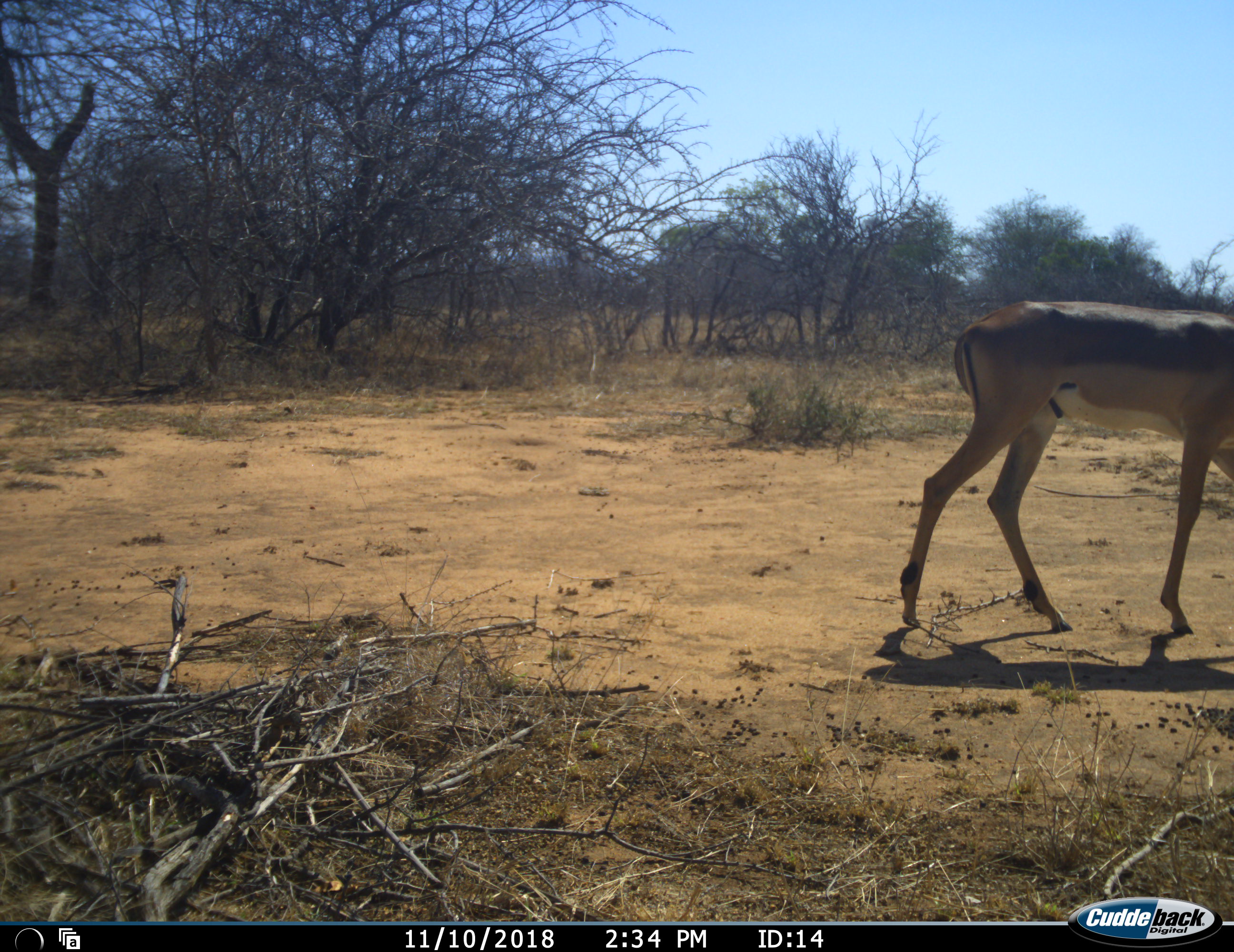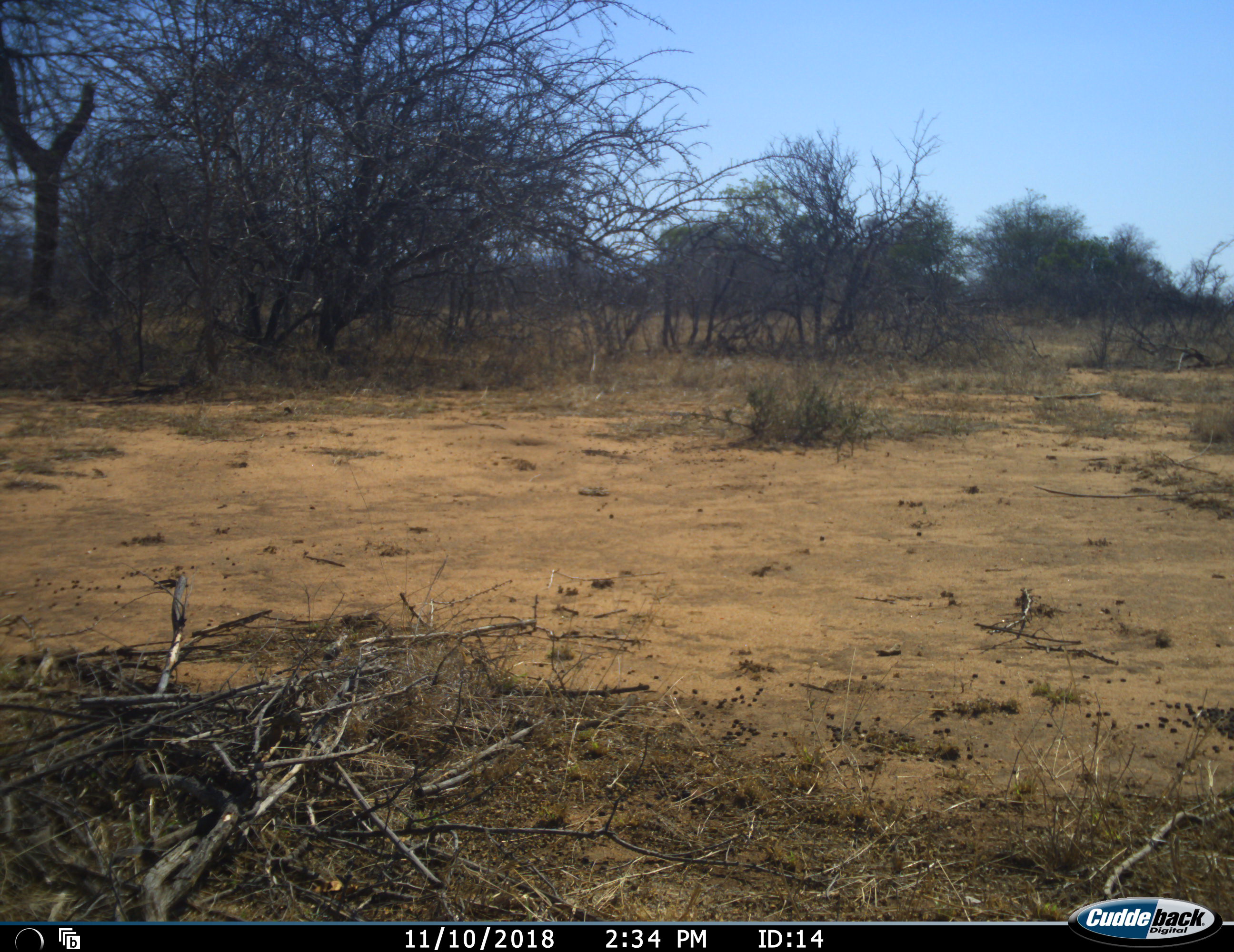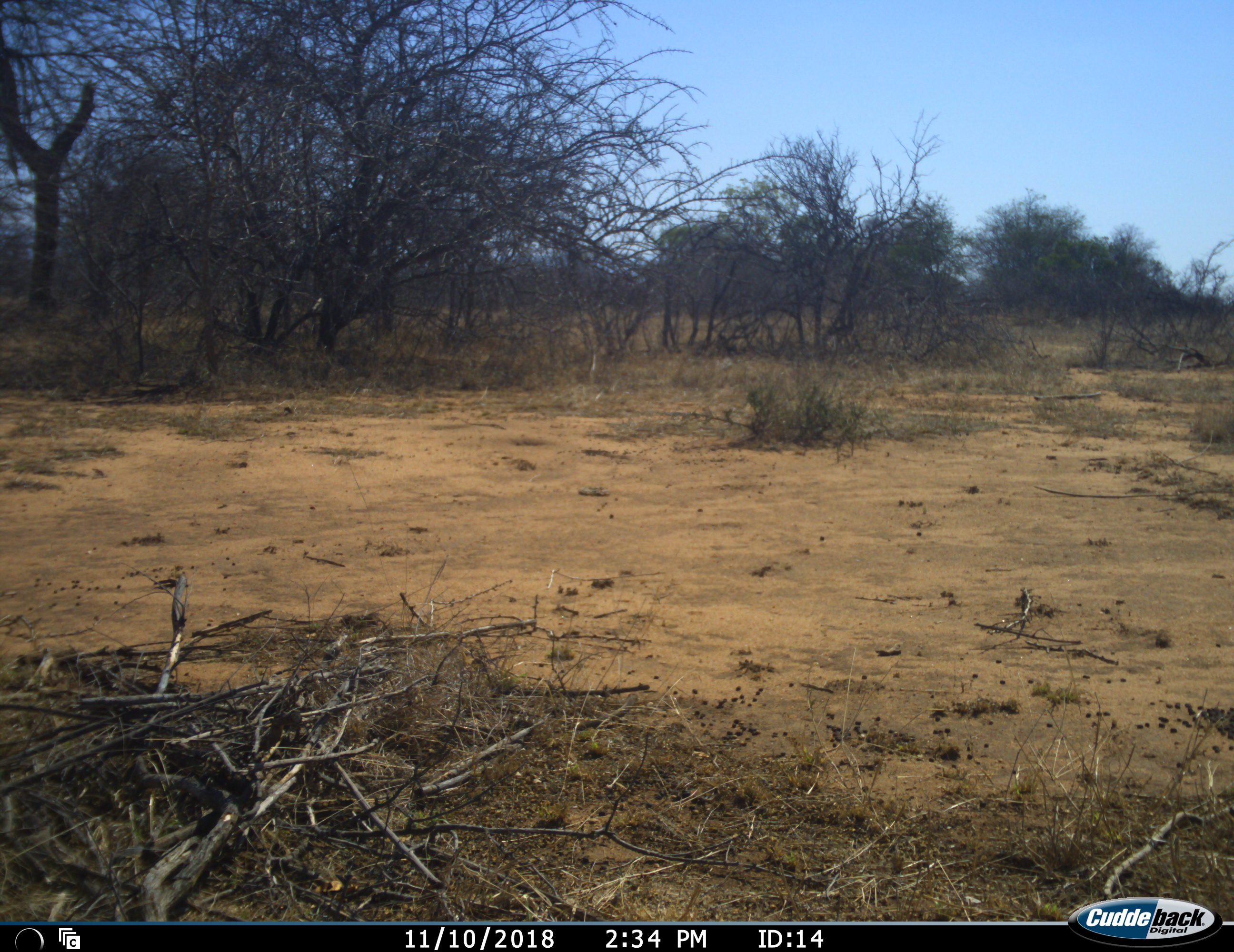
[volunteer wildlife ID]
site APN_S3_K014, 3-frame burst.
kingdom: Animalia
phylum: Chordata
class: Mammalia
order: Artiodactyla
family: Bovidae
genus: Aepyceros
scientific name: Aepyceros melampus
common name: impala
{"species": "impala (Aepyceros melampus)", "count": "1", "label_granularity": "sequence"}